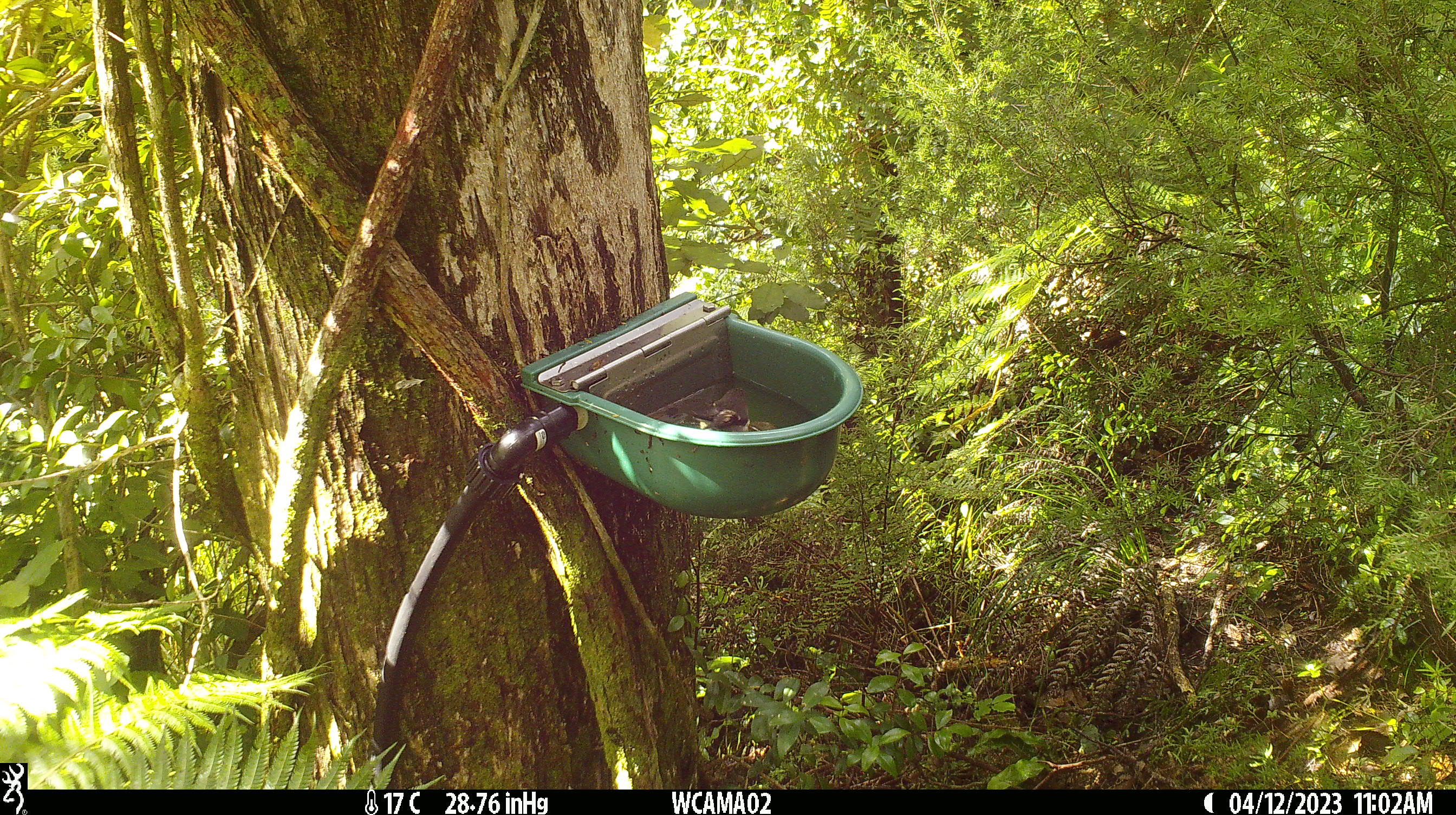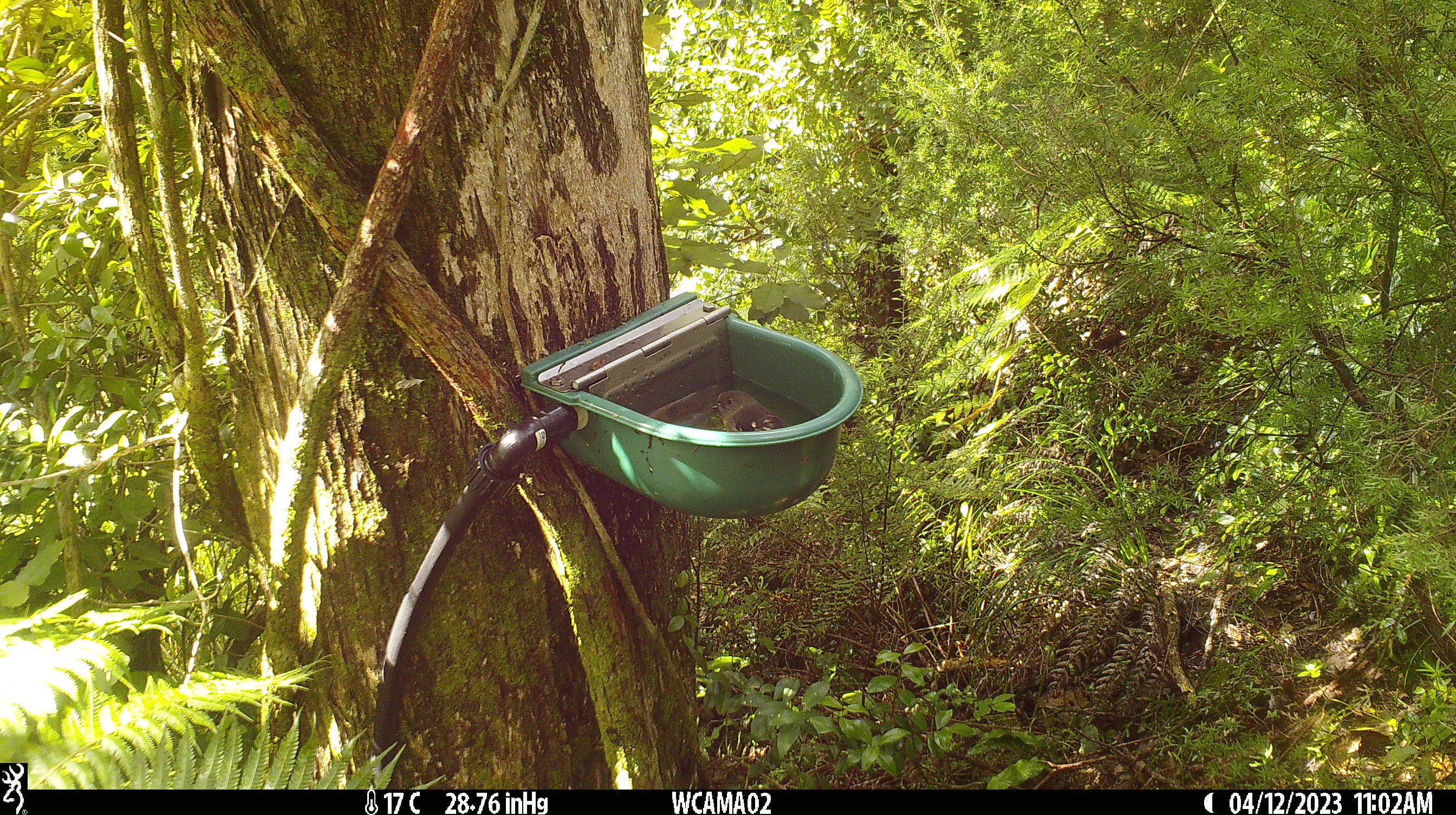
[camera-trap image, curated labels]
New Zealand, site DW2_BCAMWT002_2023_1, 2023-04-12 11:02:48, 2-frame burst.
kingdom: Animalia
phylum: Chordata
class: Aves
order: Passeriformes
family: Petroicidae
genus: Petroica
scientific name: Petroica macrocephala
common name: tomtit